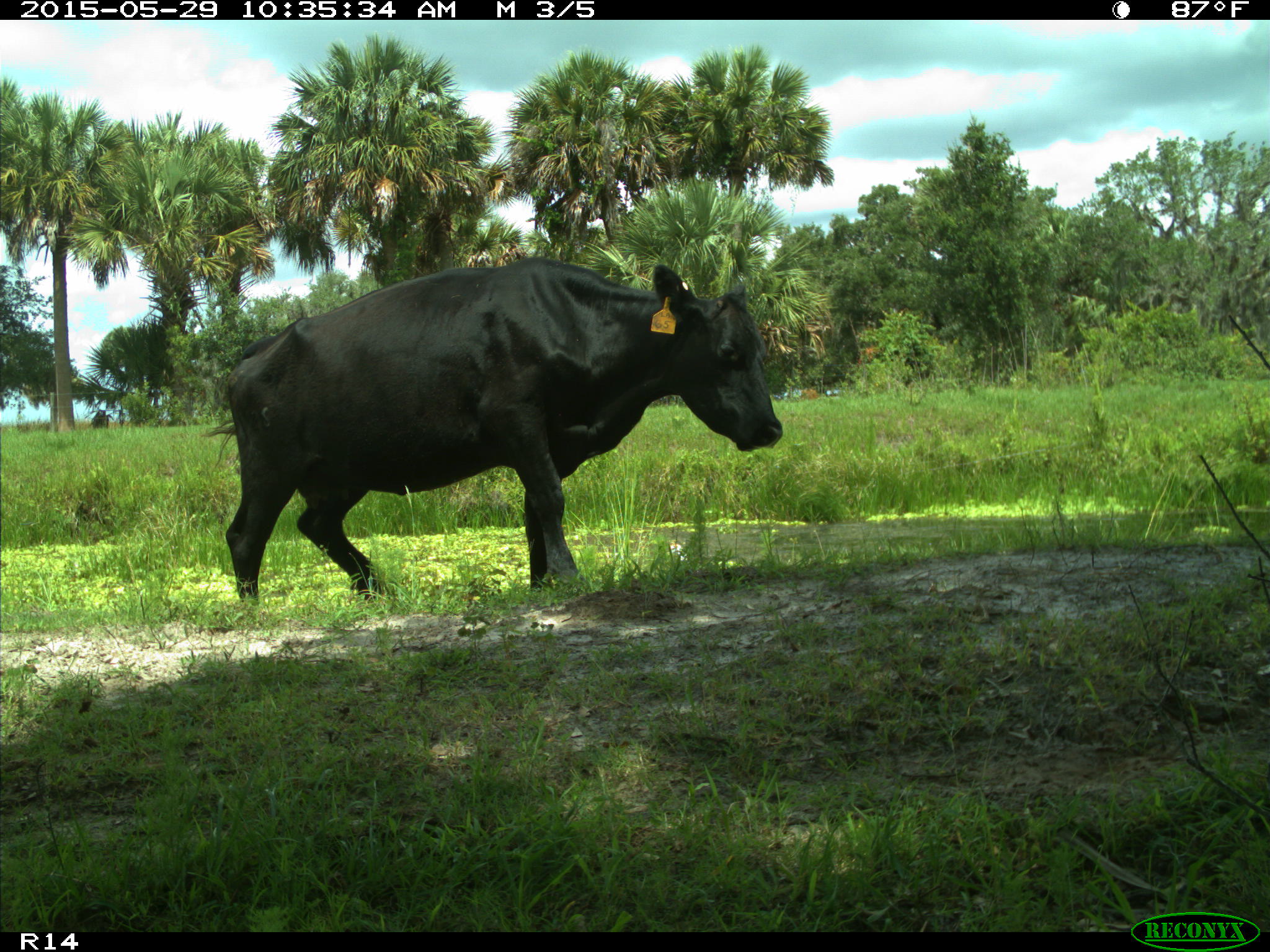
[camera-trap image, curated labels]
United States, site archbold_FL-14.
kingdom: Animalia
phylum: Chordata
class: Mammalia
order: Artiodactyla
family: Bovidae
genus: Bos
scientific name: Bos taurus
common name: domestic cow